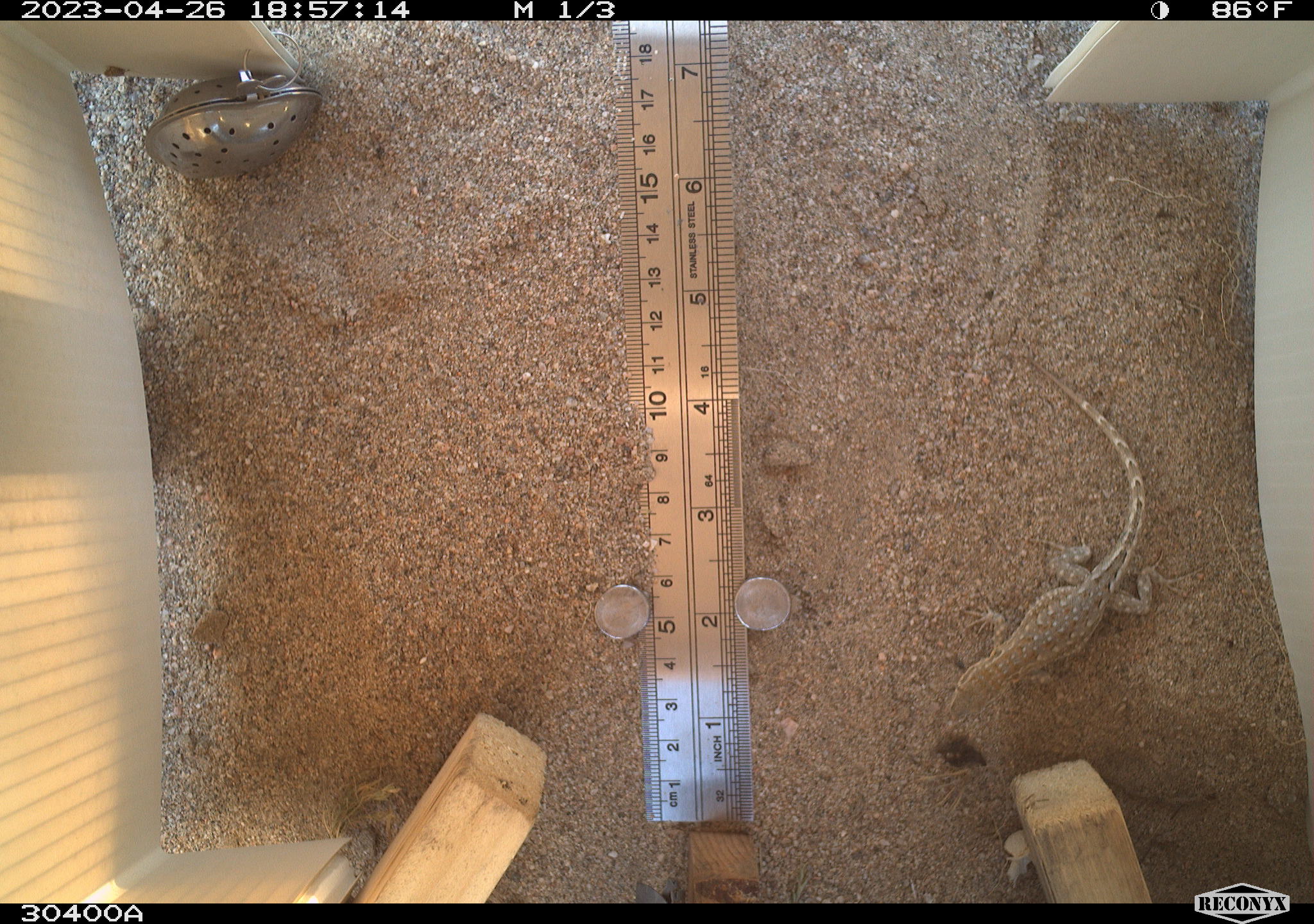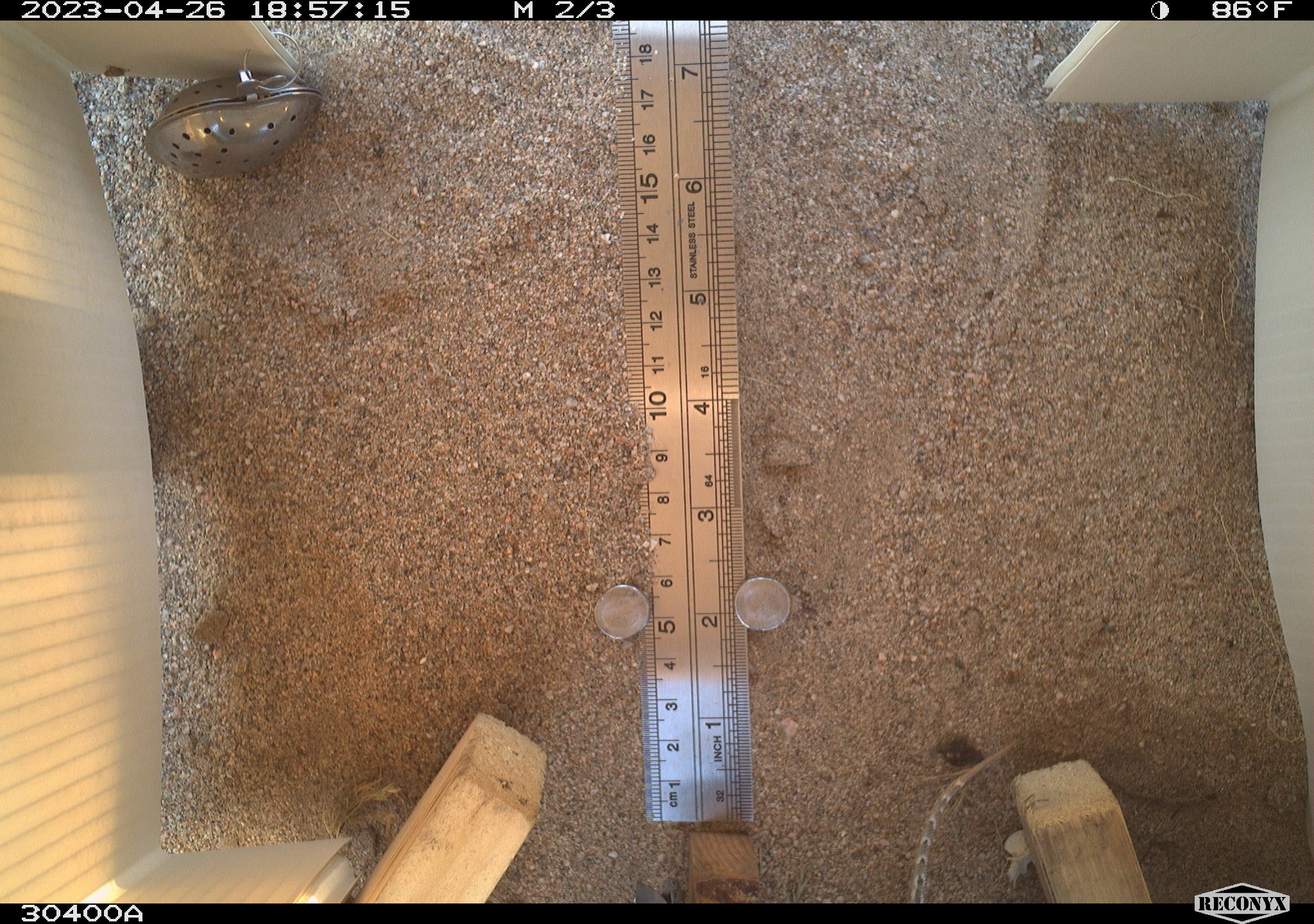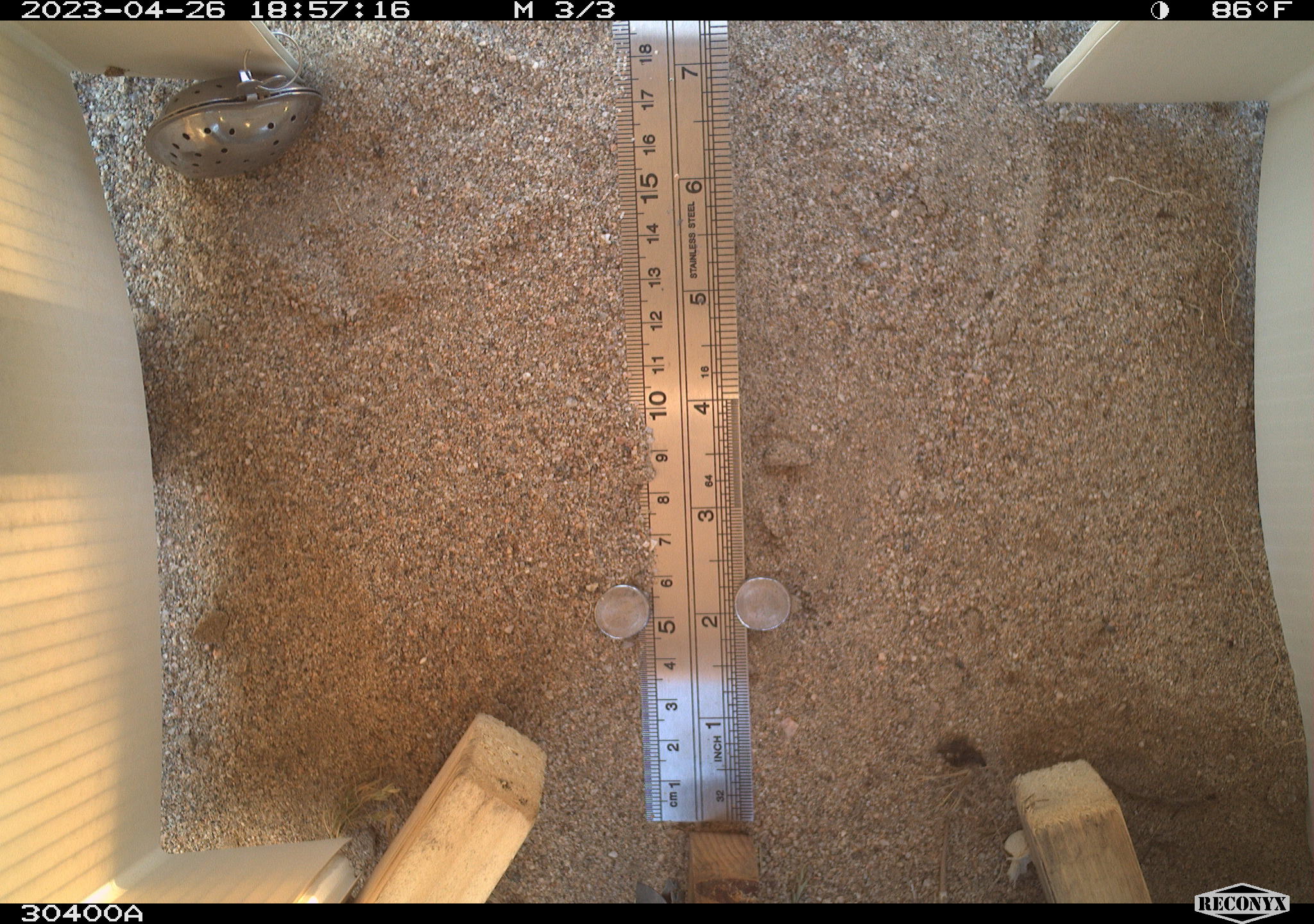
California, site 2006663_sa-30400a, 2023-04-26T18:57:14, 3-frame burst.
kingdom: Animalia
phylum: Chordata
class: Reptilia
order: Squamata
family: Phrynosomatidae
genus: Sceloporus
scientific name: Sceloporus graciosus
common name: common sagebrush lizard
Common sagebrush lizard (Sceloporus graciosus).